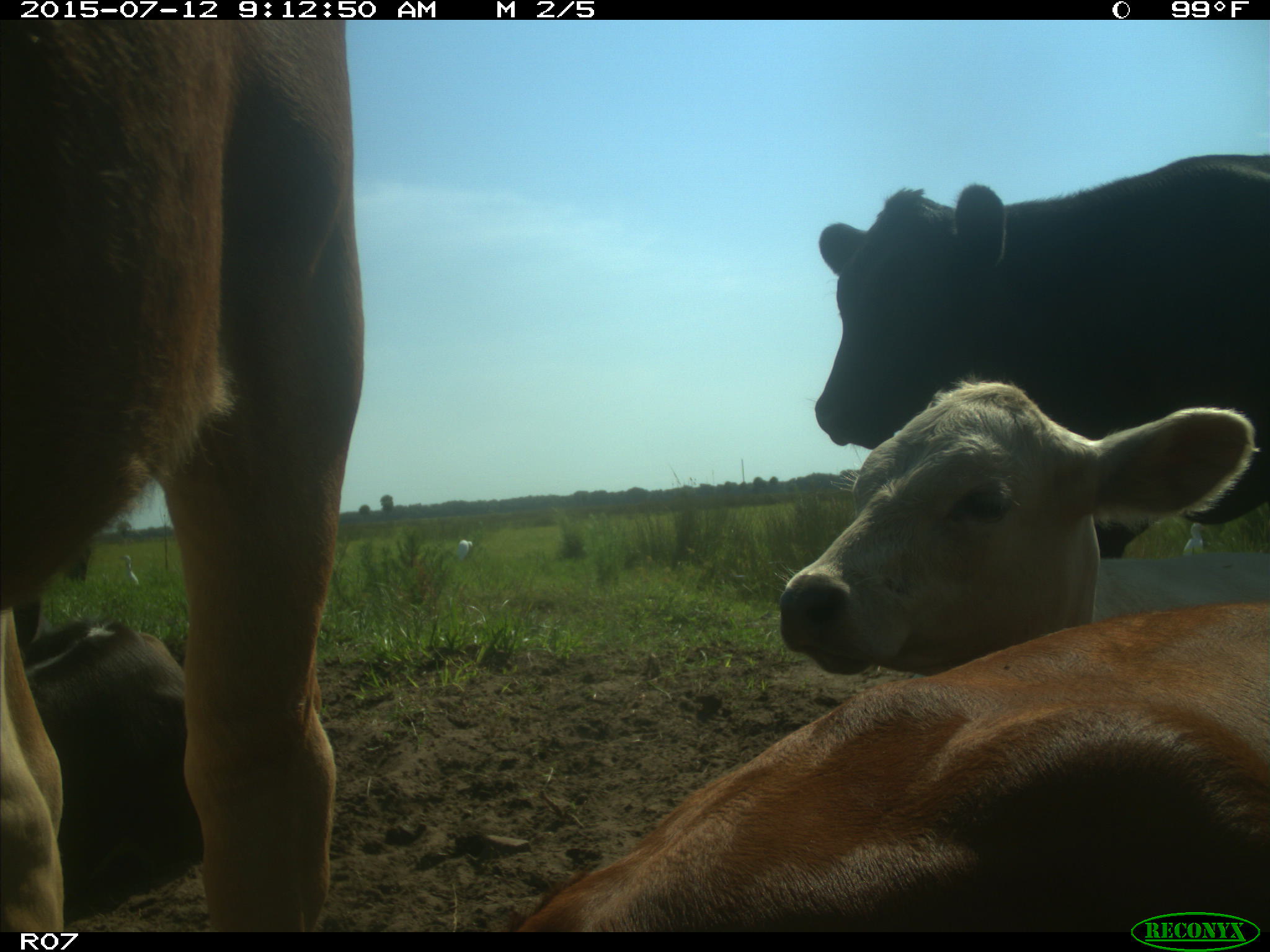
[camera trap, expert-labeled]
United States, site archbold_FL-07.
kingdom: Animalia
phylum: Chordata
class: Mammalia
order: Artiodactyla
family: Bovidae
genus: Bos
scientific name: Bos taurus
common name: domestic cow